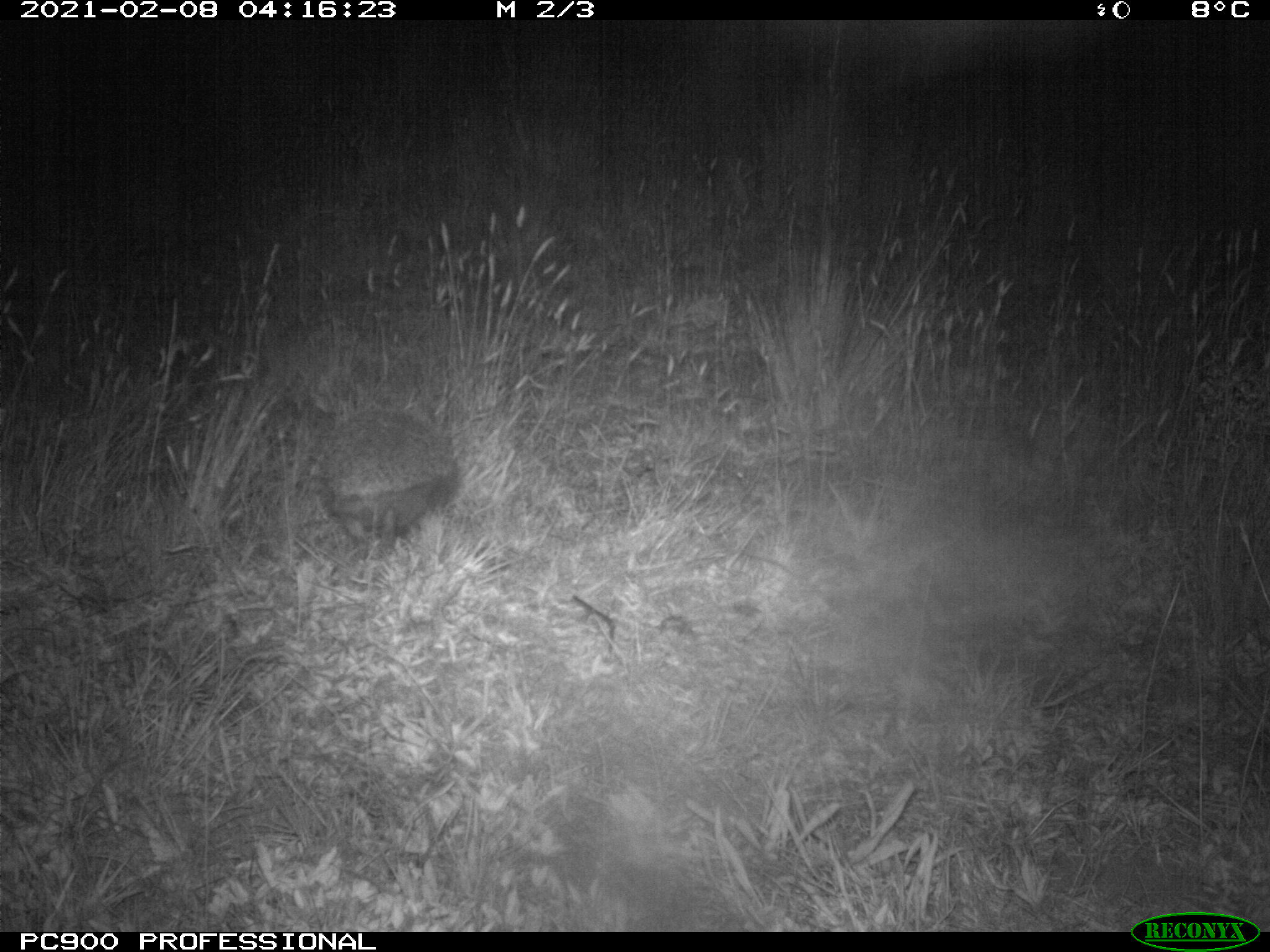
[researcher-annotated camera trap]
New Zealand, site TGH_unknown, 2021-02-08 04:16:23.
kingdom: Animalia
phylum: Chordata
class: Mammalia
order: Eulipotyphla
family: Erinaceidae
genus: Erinaceus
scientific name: Erinaceus europaeus europaeus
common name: european hedgehog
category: hedgehog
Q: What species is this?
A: Hedgehog (european hedgehog) (Erinaceus europaeus europaeus).